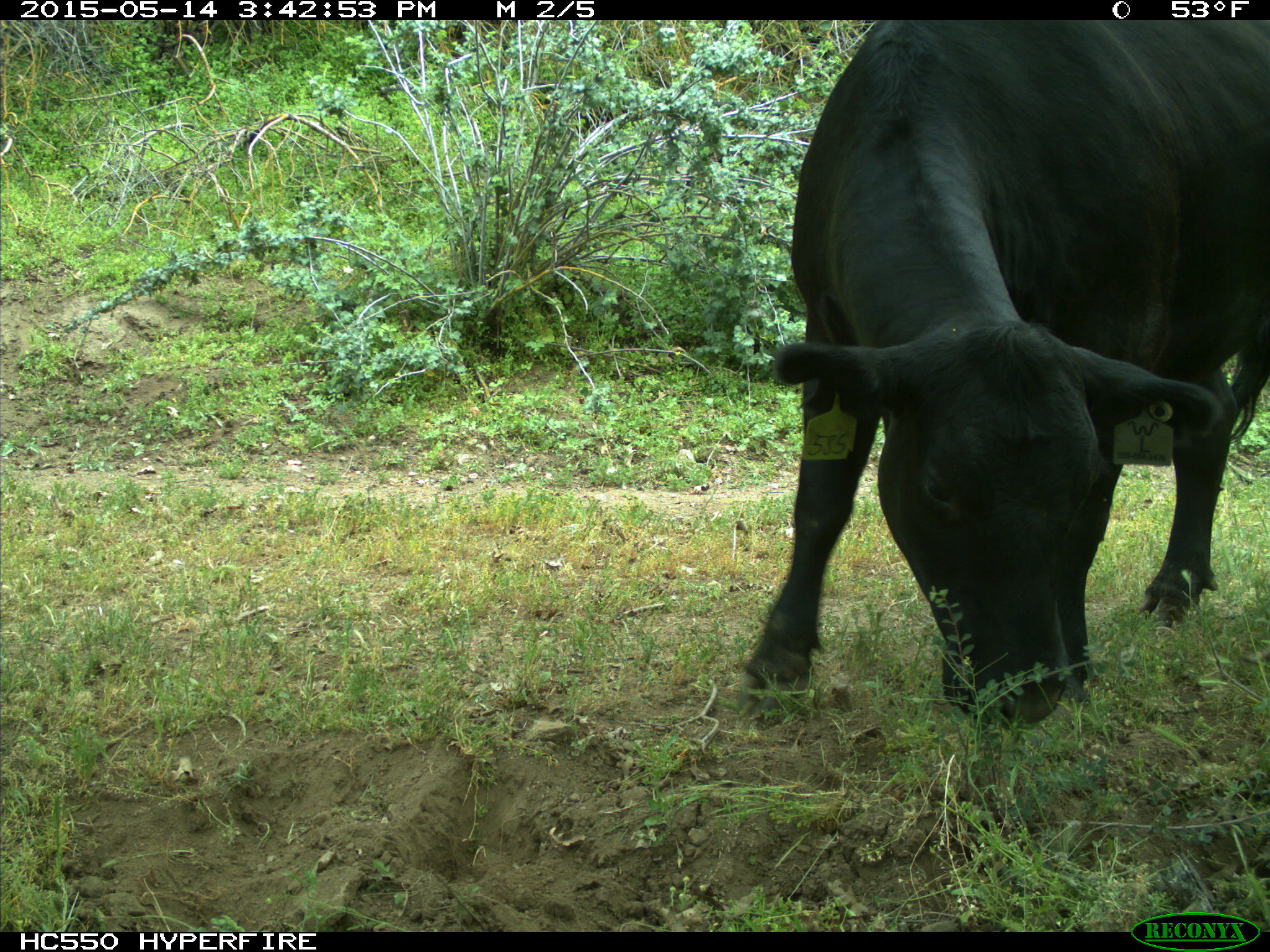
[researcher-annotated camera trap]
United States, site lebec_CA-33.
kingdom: Animalia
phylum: Chordata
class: Mammalia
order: Artiodactyla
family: Bovidae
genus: Bos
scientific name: Bos taurus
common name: domestic cow